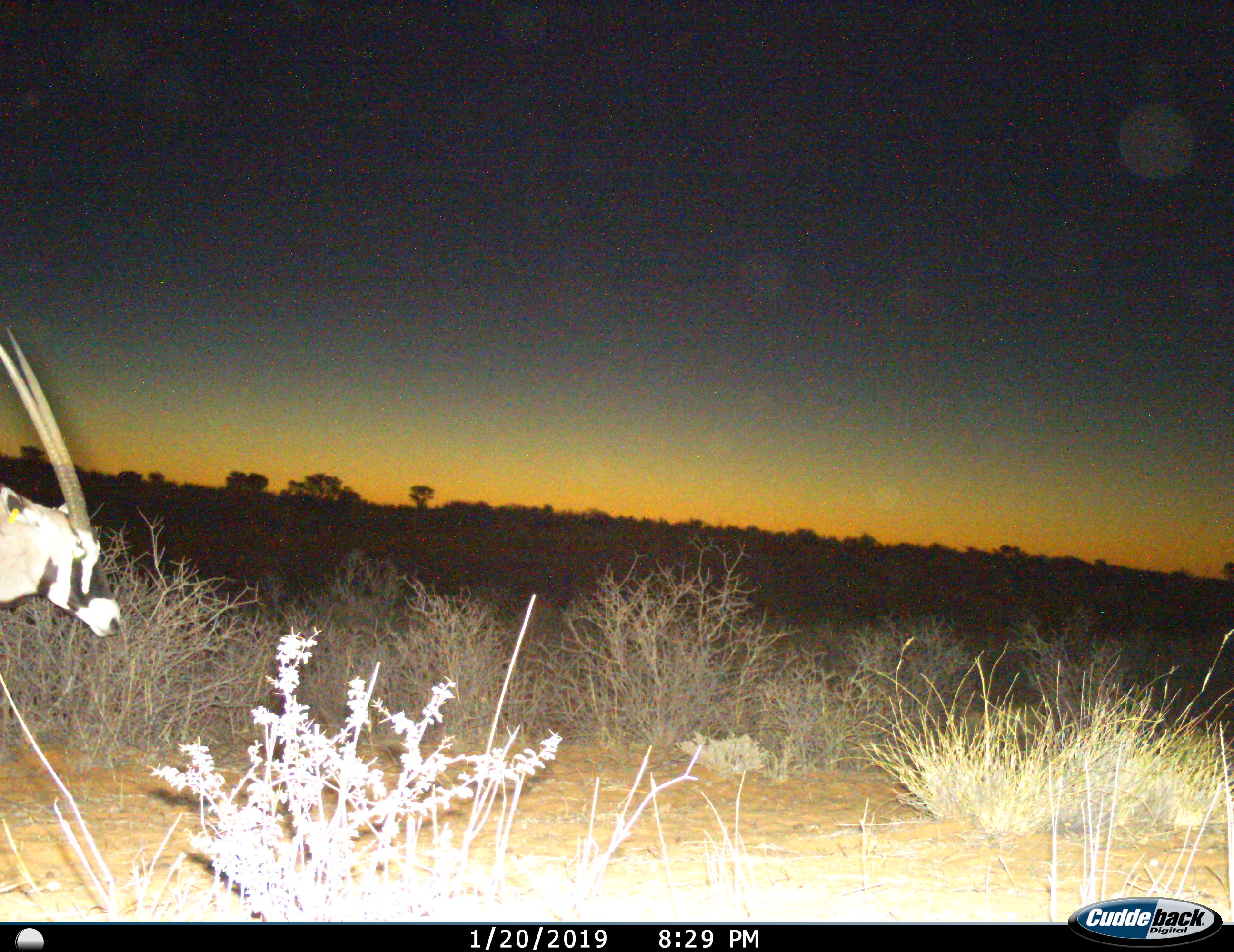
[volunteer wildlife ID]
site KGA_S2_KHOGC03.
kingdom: Animalia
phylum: Chordata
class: Mammalia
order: Artiodactyla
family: Bovidae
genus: Oryx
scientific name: Oryx gazella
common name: gemsbok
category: oryx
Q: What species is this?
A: Oryx (gemsbok) (Oryx gazella).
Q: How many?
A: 1.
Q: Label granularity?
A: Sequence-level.